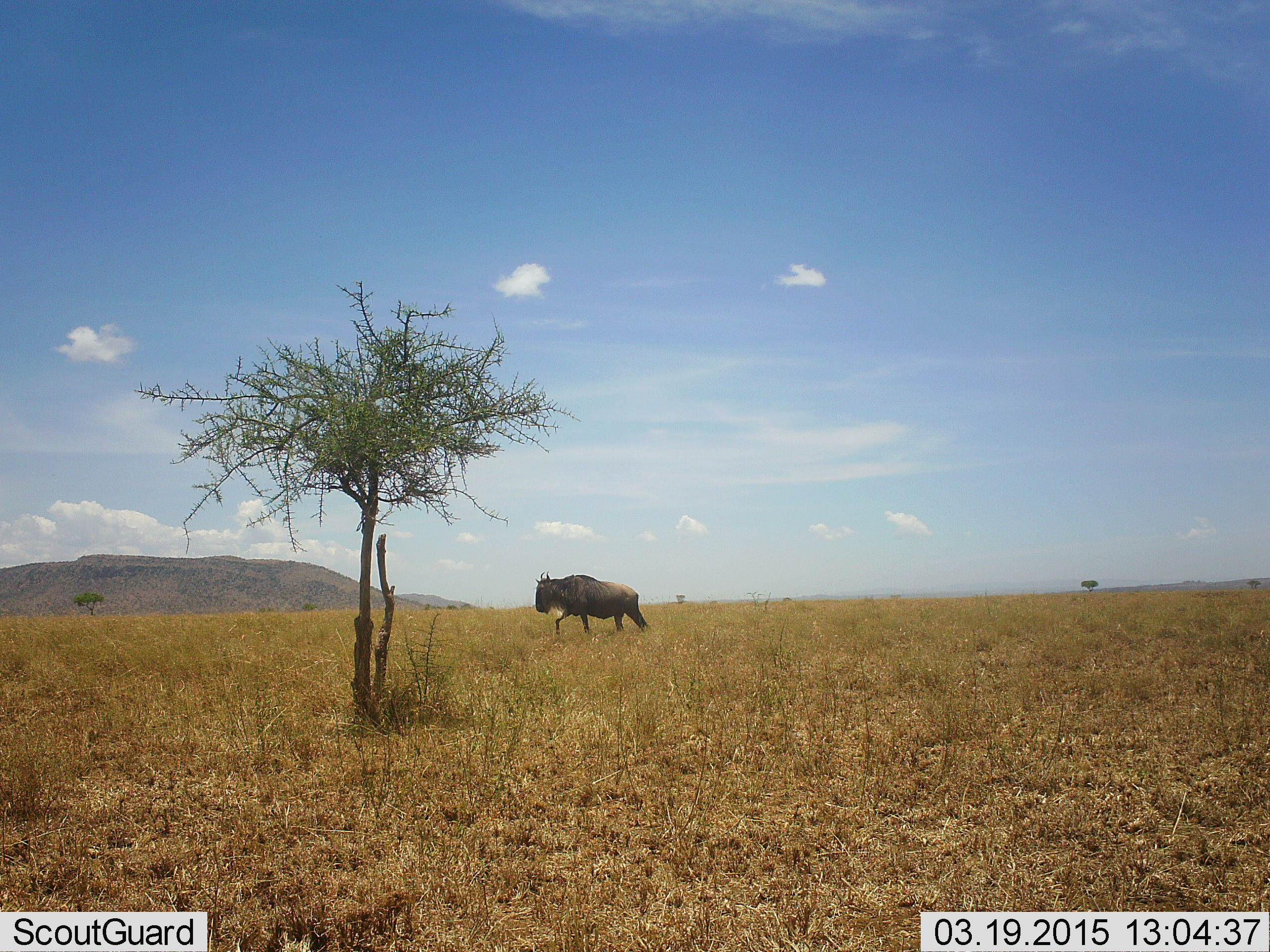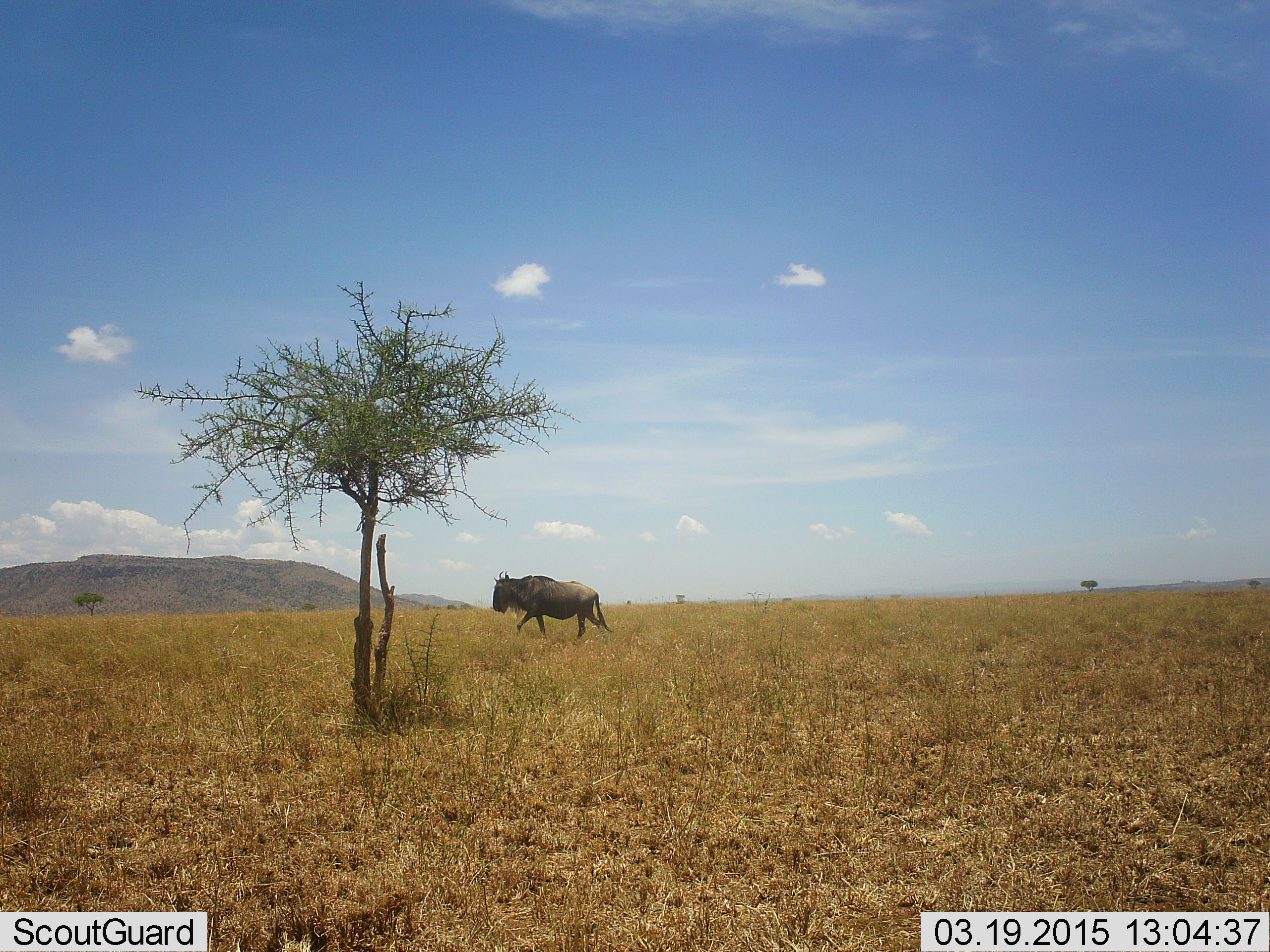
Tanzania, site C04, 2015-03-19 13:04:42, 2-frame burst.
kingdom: Animalia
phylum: Chordata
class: Mammalia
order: Artiodactyla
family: Bovidae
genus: Connochaetes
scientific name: Connochaetes taurinus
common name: blue wildebeest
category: wildebeest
Wildebeest (blue wildebeest) (Connochaetes taurinus), count 1. Behavior (volunteer vote fractions): standing 0%, resting 0%, moving 100%, interacting 0%. Young present (vote fraction): 0%. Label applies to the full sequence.